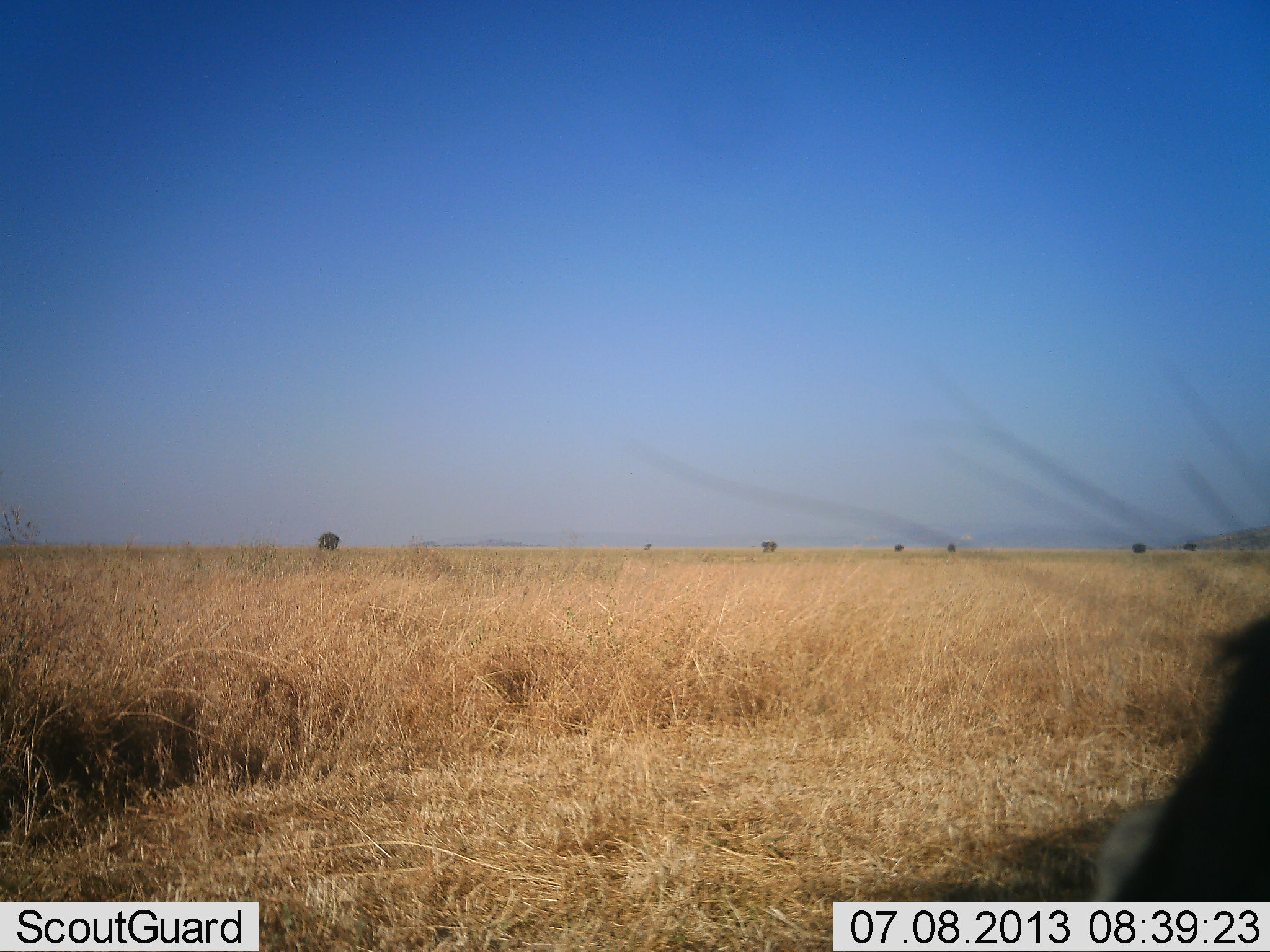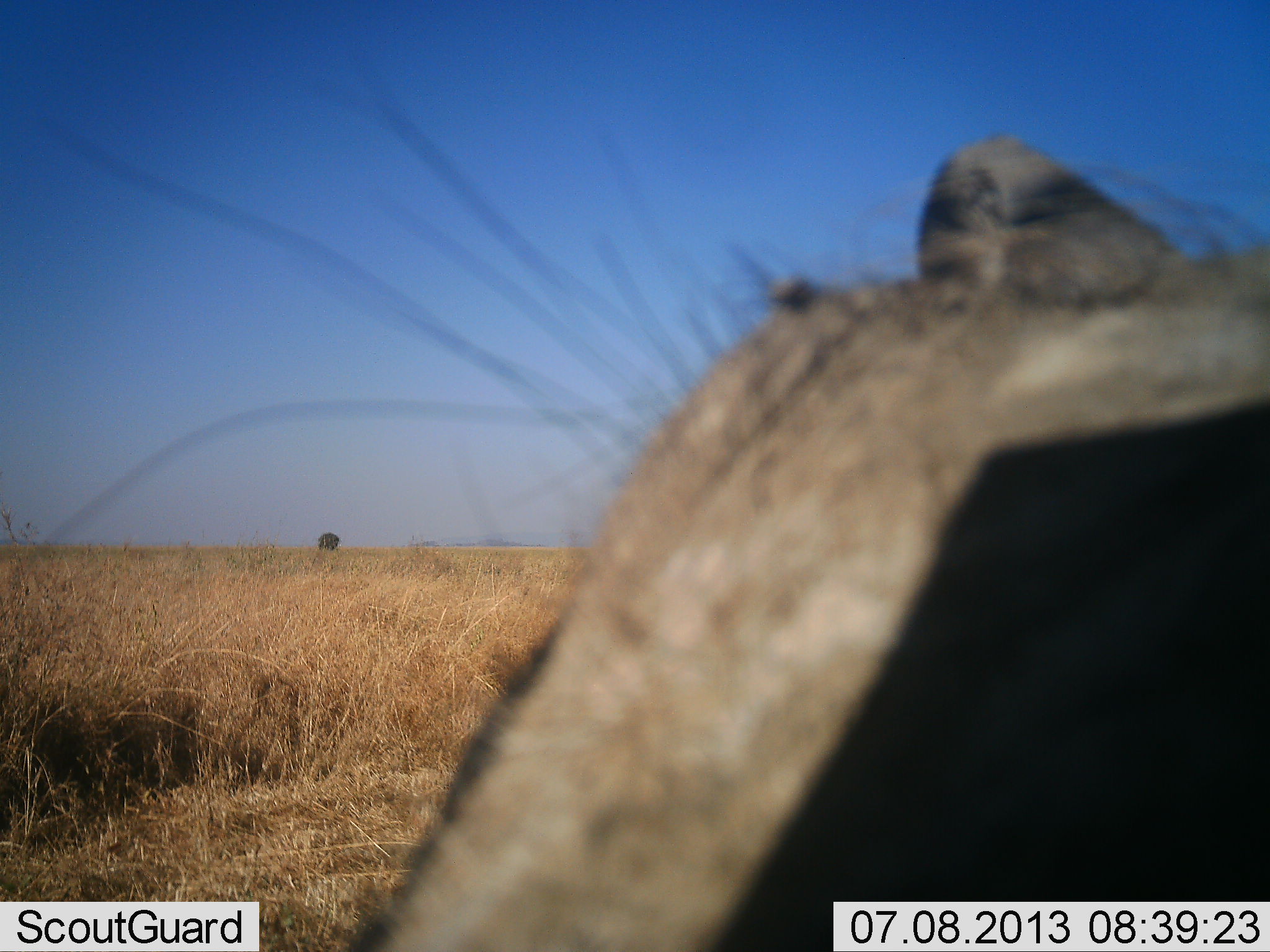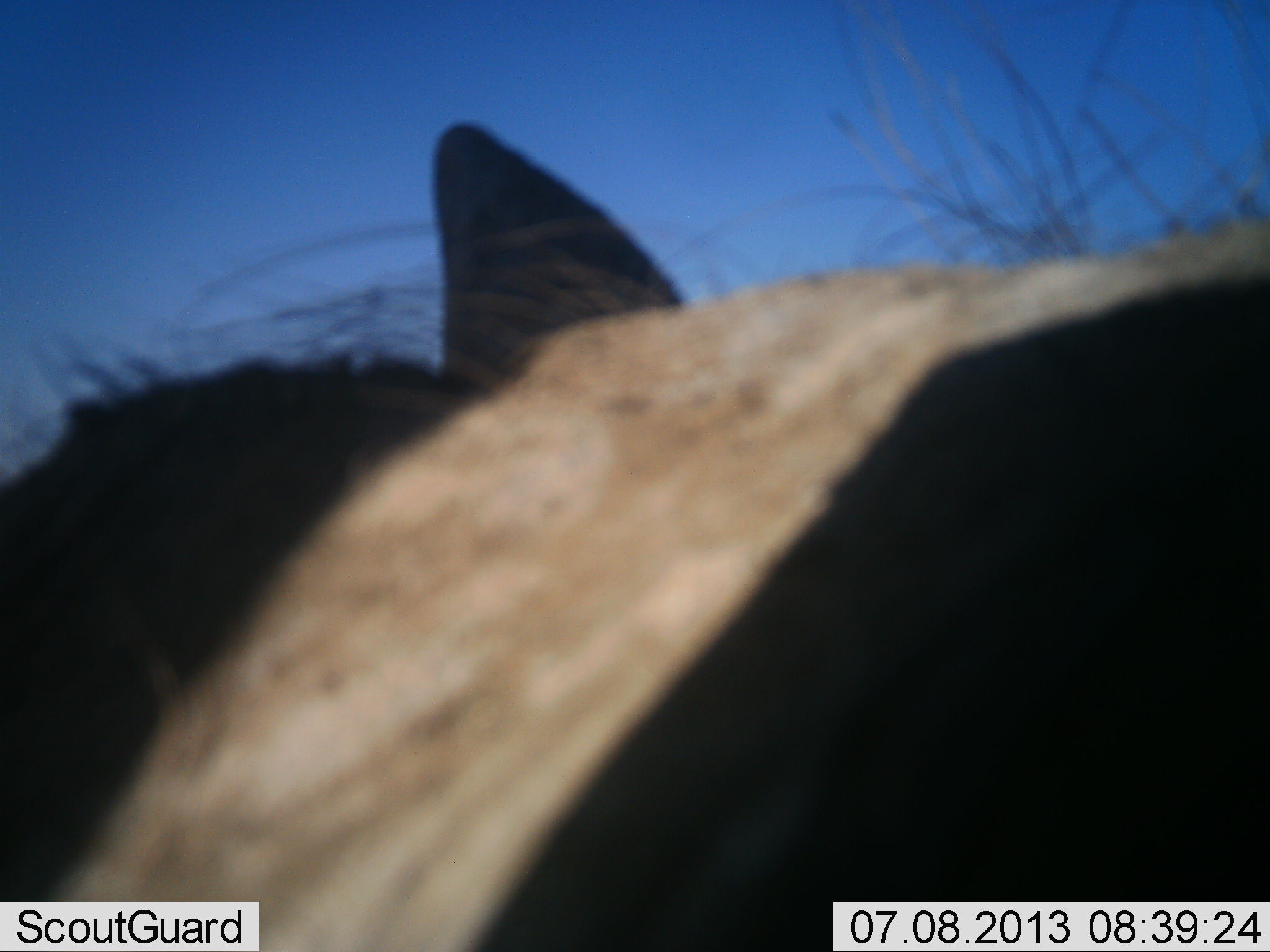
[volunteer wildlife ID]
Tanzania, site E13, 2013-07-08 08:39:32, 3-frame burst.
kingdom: Animalia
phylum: Chordata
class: Mammalia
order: Artiodactyla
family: Suidae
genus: Phacochoerus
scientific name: Phacochoerus africanus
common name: warthog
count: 1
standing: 31%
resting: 6%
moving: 75%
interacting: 6%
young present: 0%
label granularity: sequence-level